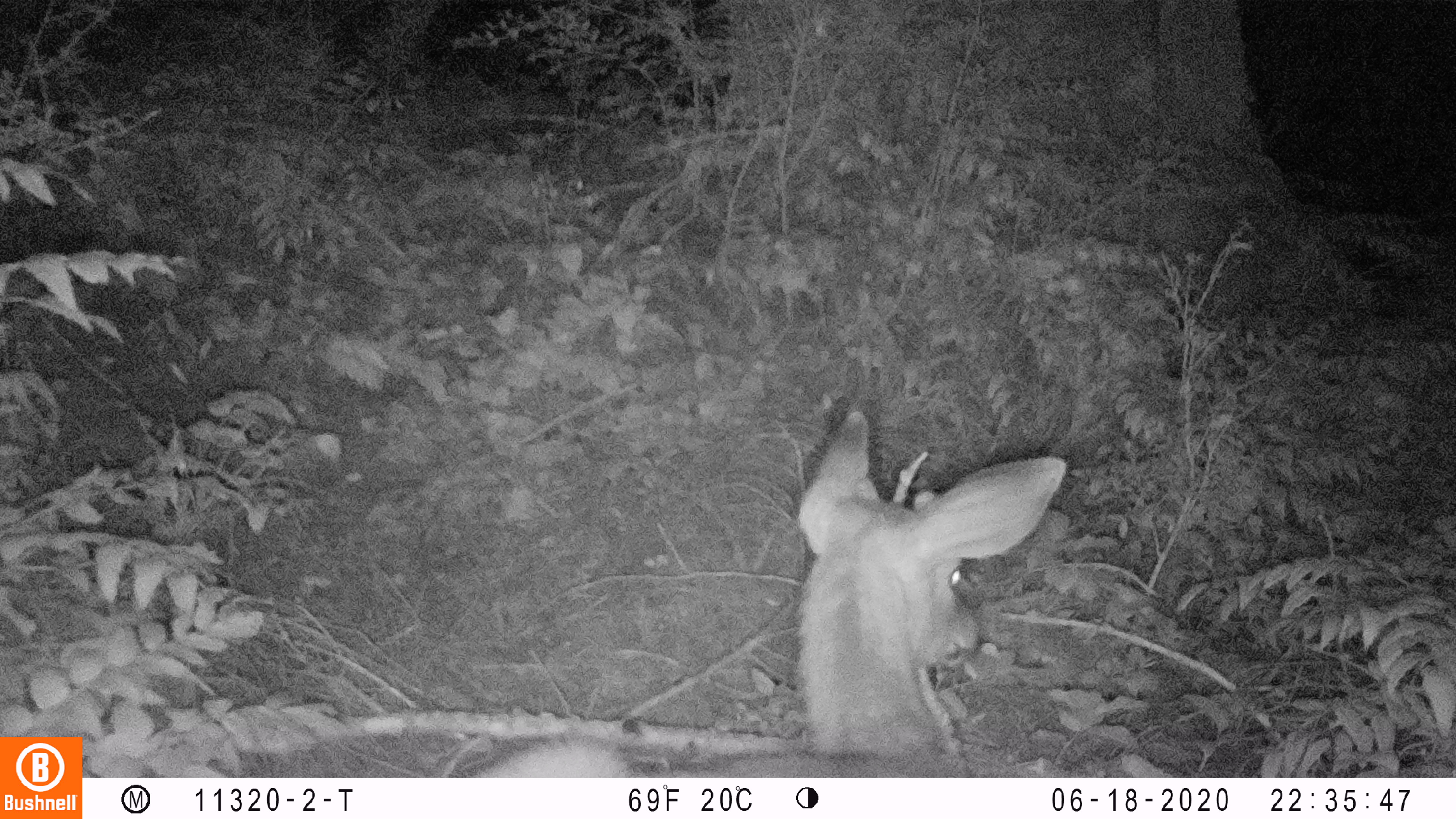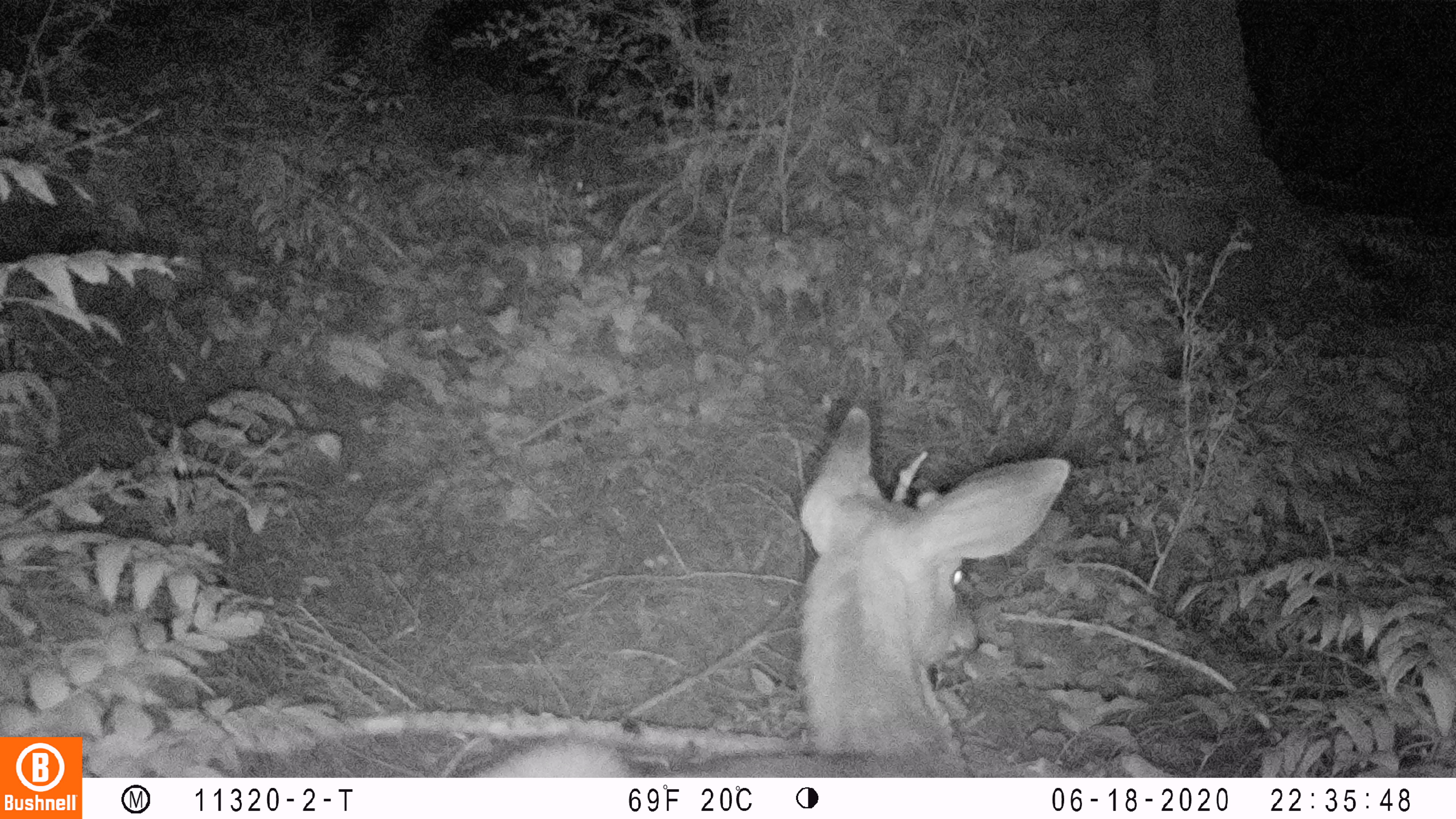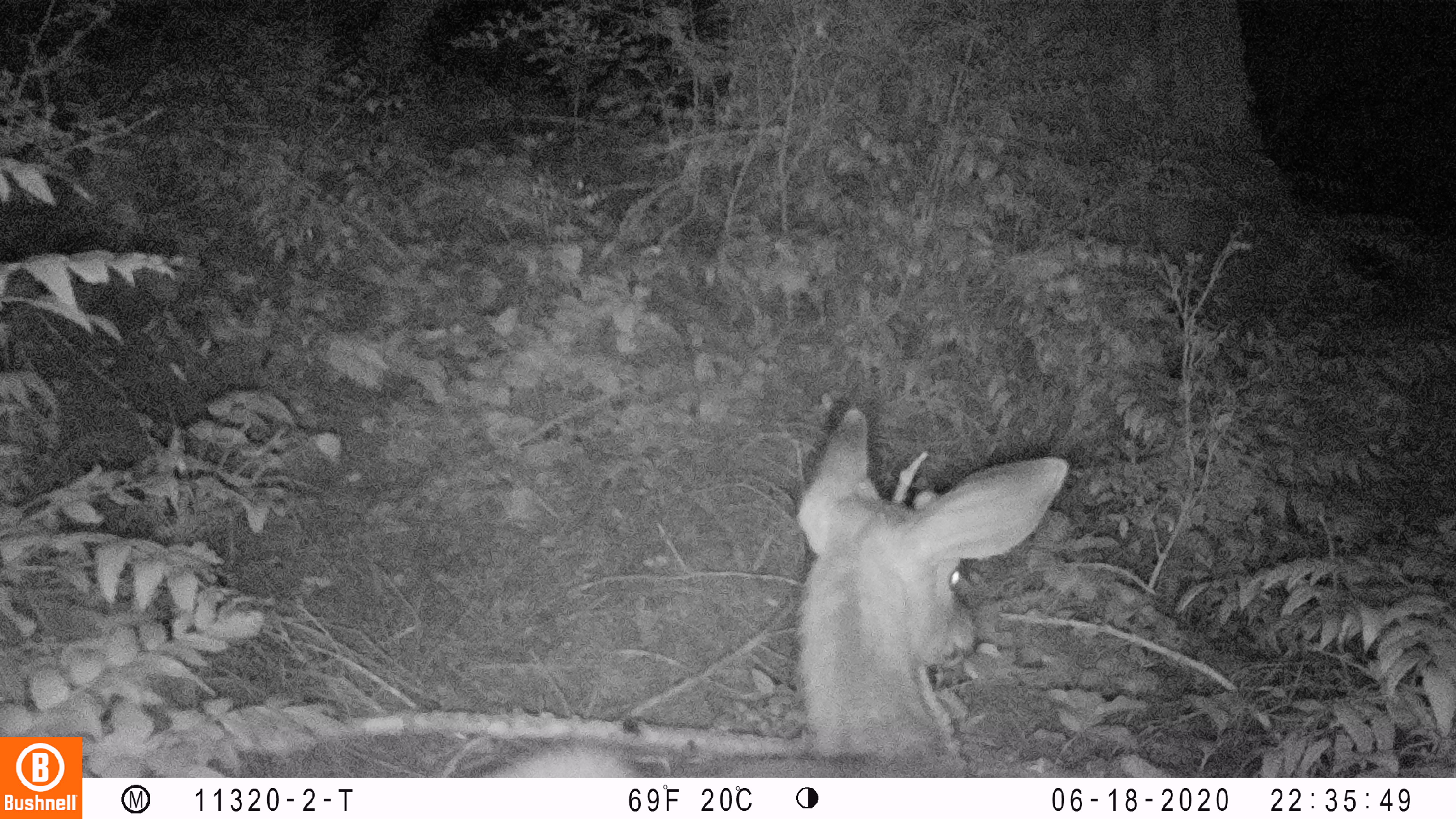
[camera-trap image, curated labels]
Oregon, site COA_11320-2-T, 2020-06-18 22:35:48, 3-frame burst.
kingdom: Animalia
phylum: Chordata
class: Mammalia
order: Artiodactyla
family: Cervidae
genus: Odocoileus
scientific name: Odocoileus hemionus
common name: black-tailed deer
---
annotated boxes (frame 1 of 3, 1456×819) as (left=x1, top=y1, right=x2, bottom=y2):
black-tailed deer: (left=469, top=408, right=1081, bottom=770)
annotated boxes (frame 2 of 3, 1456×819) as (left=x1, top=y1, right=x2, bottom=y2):
black-tailed deer: (left=465, top=399, right=1079, bottom=770)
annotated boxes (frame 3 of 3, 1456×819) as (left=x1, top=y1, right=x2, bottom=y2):
black-tailed deer: (left=482, top=395, right=1073, bottom=772)